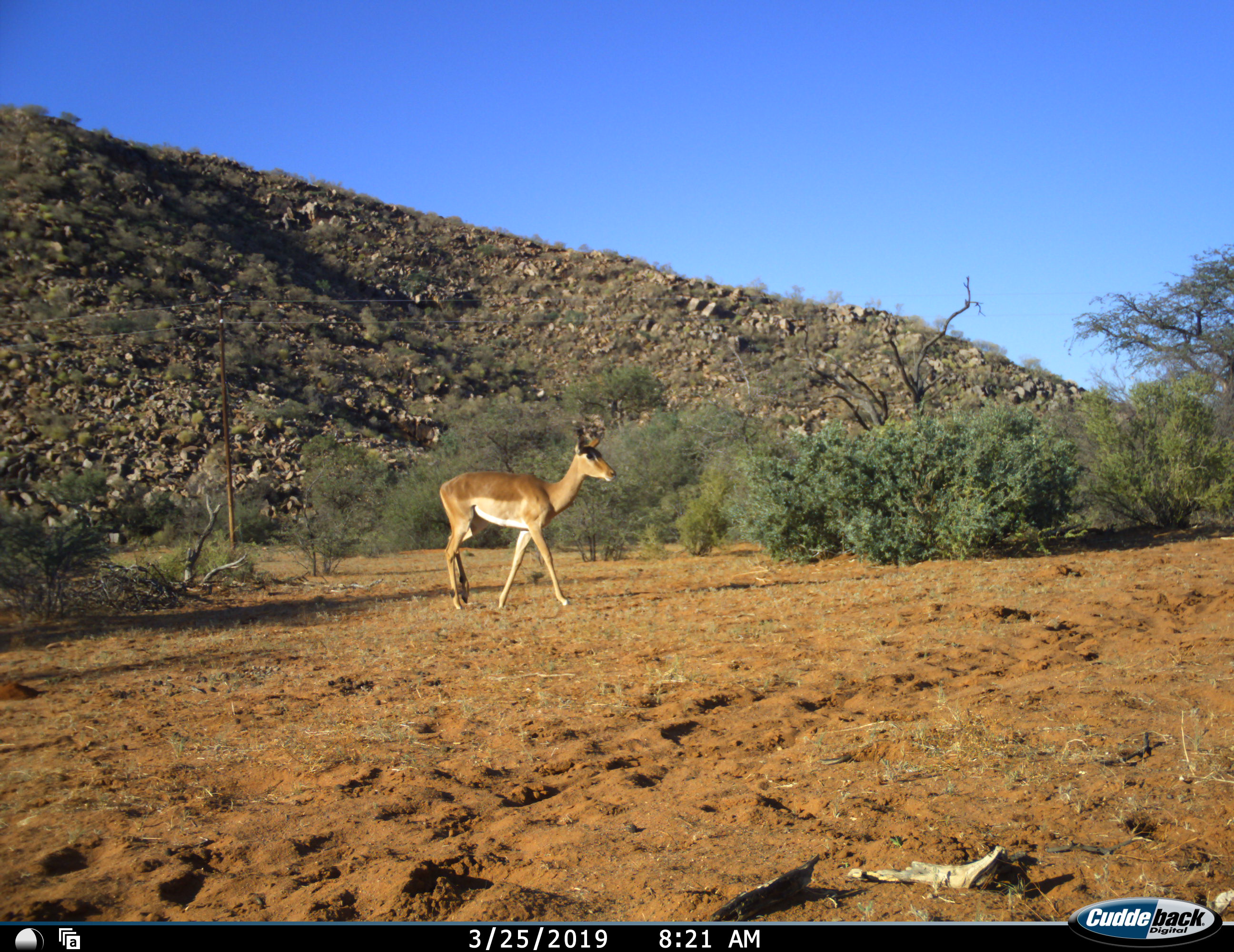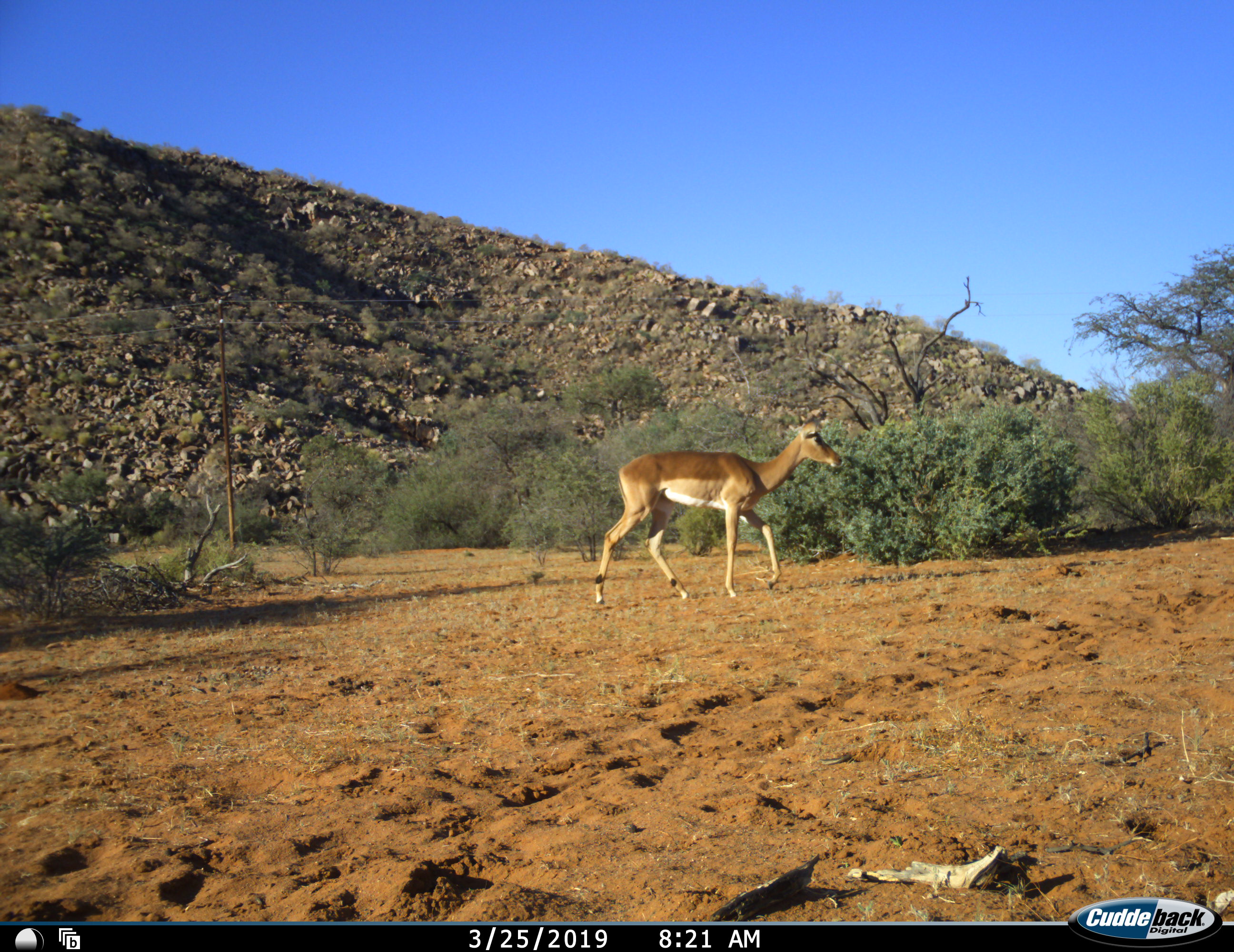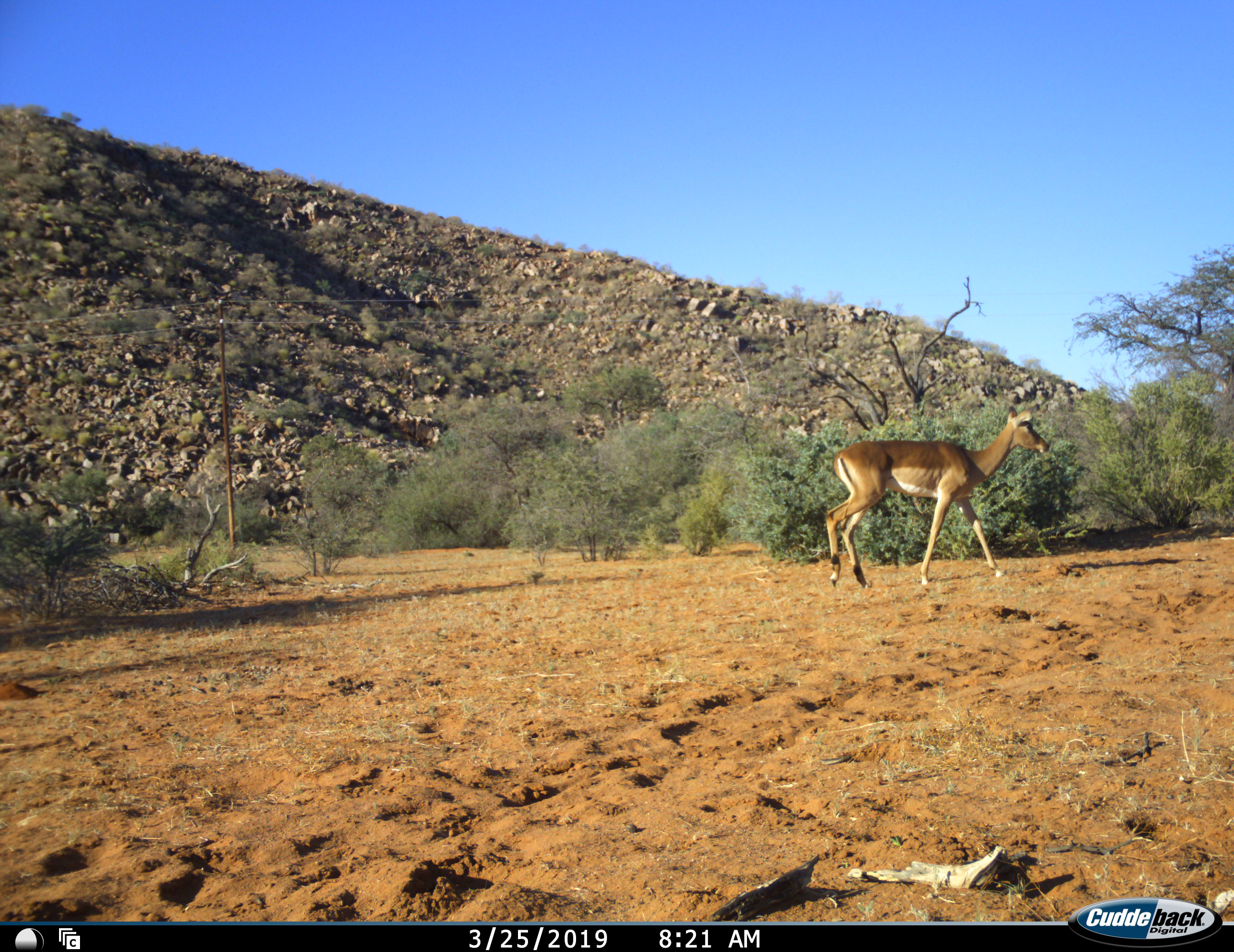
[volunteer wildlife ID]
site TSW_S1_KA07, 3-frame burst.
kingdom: Animalia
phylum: Chordata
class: Mammalia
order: Artiodactyla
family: Bovidae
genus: Aepyceros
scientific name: Aepyceros melampus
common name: impala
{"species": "impala (Aepyceros melampus)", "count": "1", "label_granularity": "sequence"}